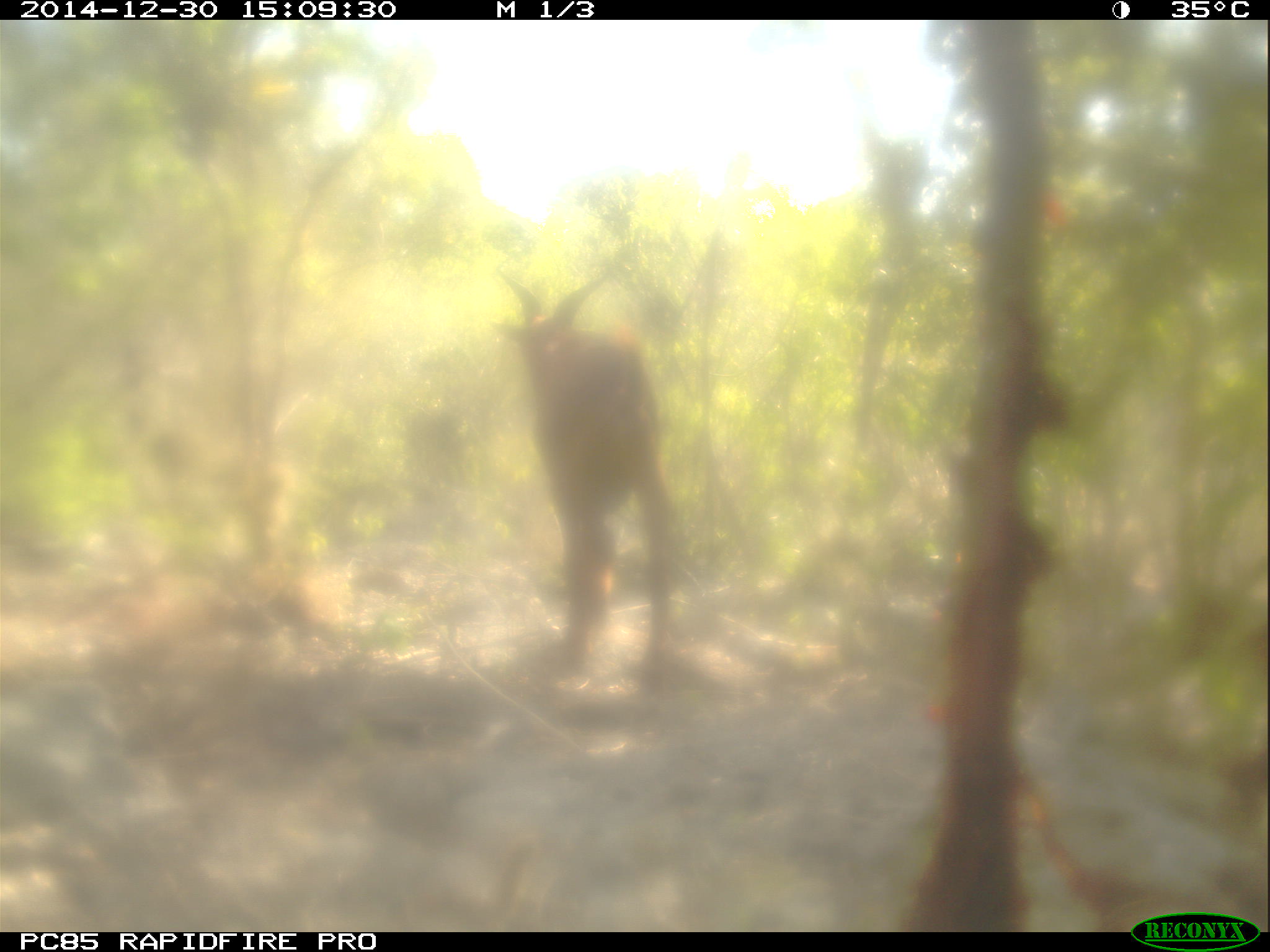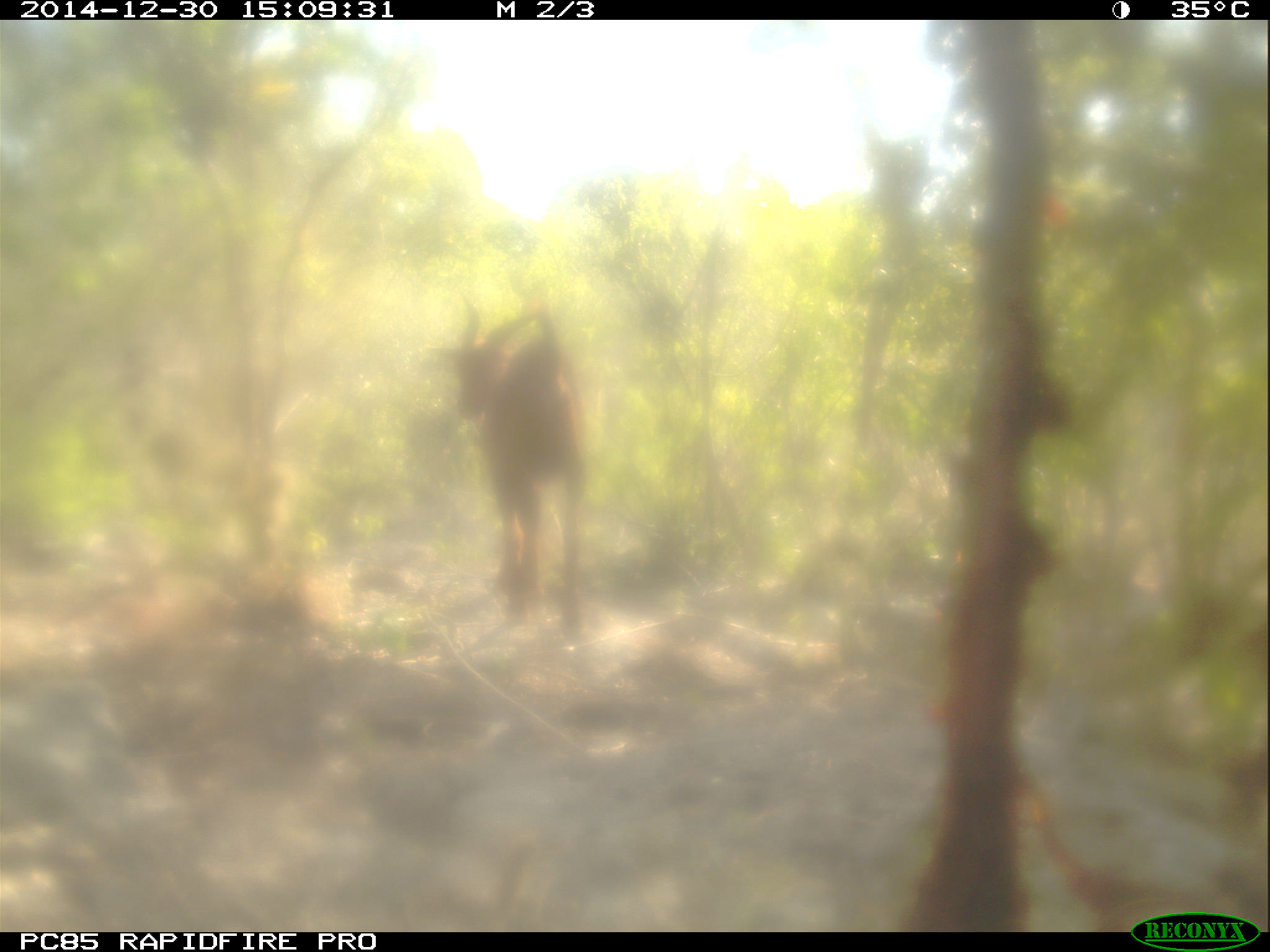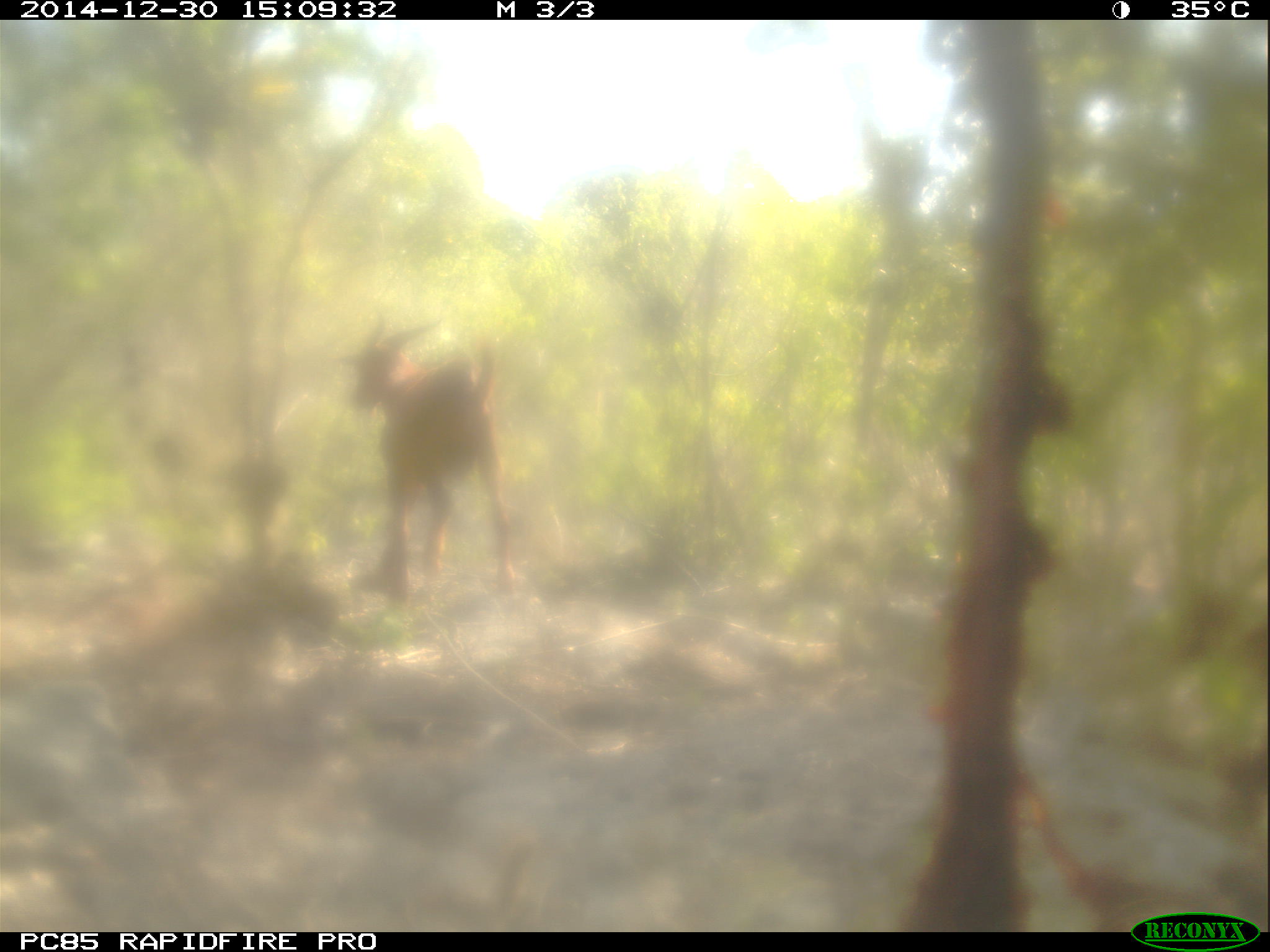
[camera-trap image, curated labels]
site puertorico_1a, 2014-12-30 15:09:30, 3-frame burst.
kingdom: Animalia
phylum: Chordata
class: Mammalia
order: Artiodactyla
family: Bovidae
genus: Capra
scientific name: Capra hircus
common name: goat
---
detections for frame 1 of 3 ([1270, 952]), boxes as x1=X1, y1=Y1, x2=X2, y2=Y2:
goat: x1=487, y1=260, x2=682, y2=687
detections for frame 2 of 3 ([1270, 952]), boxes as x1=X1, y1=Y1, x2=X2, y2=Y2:
goat: x1=443, y1=301, x2=588, y2=638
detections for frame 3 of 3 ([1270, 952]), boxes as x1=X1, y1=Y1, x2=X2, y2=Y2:
goat: x1=347, y1=314, x2=515, y2=605